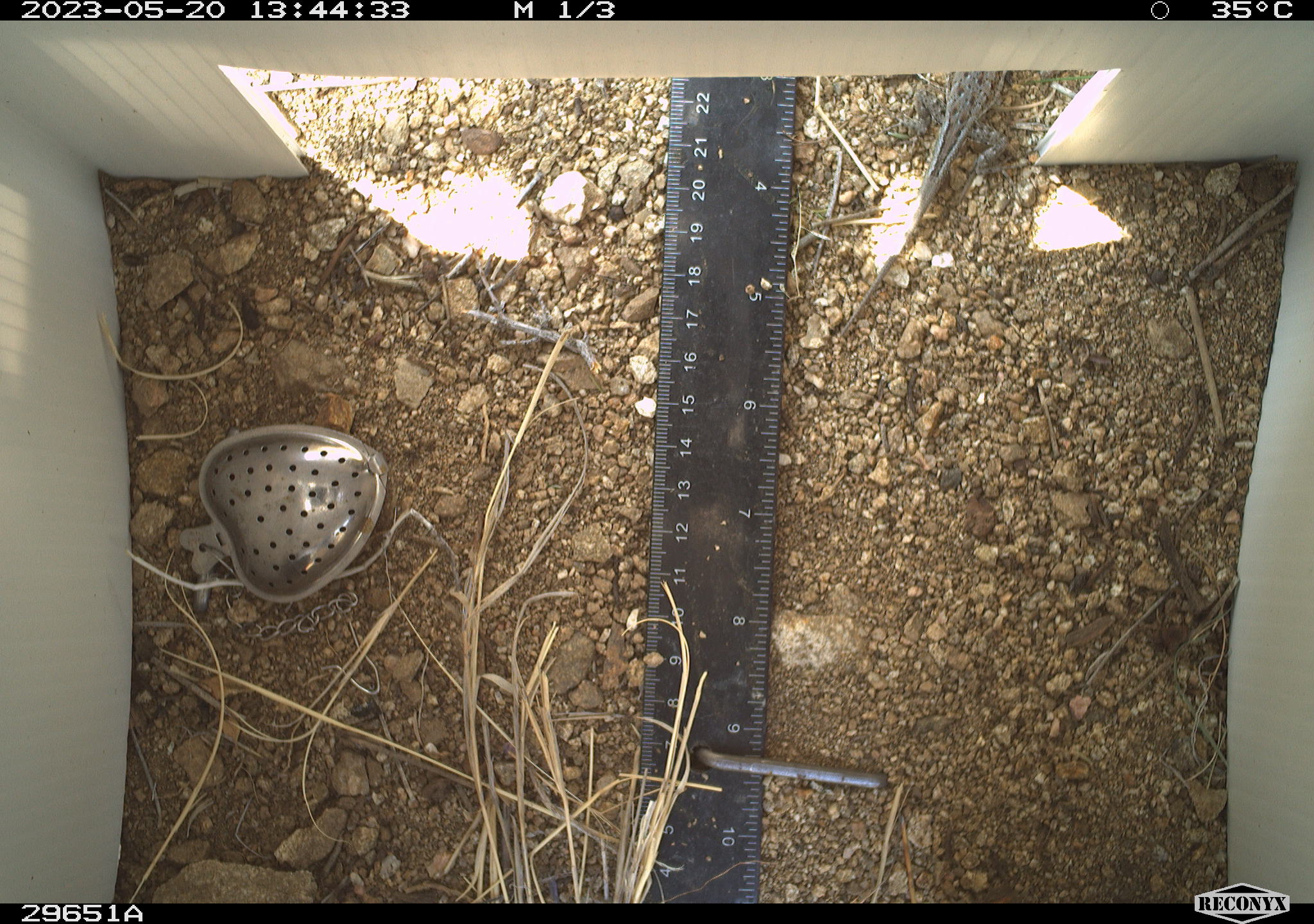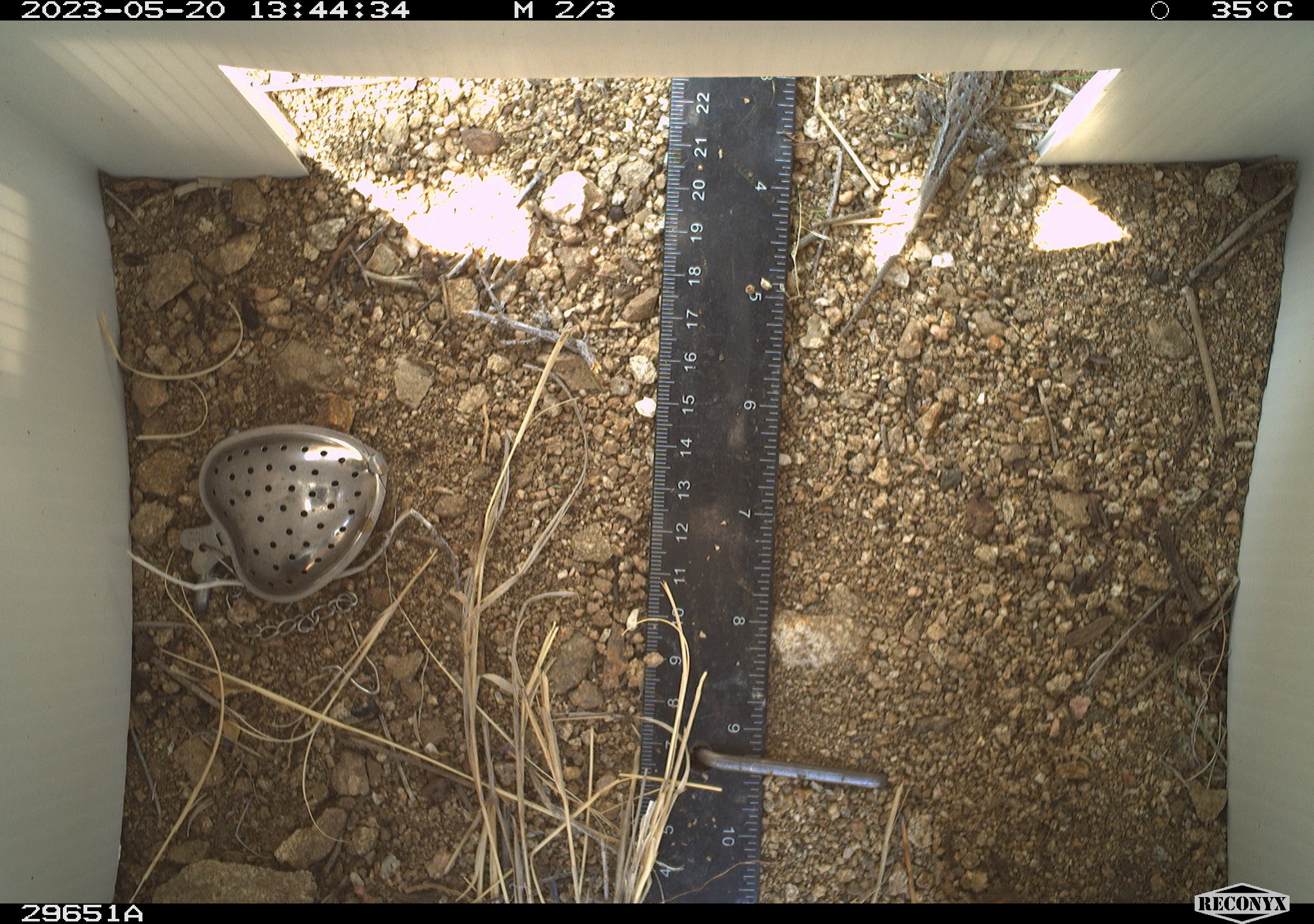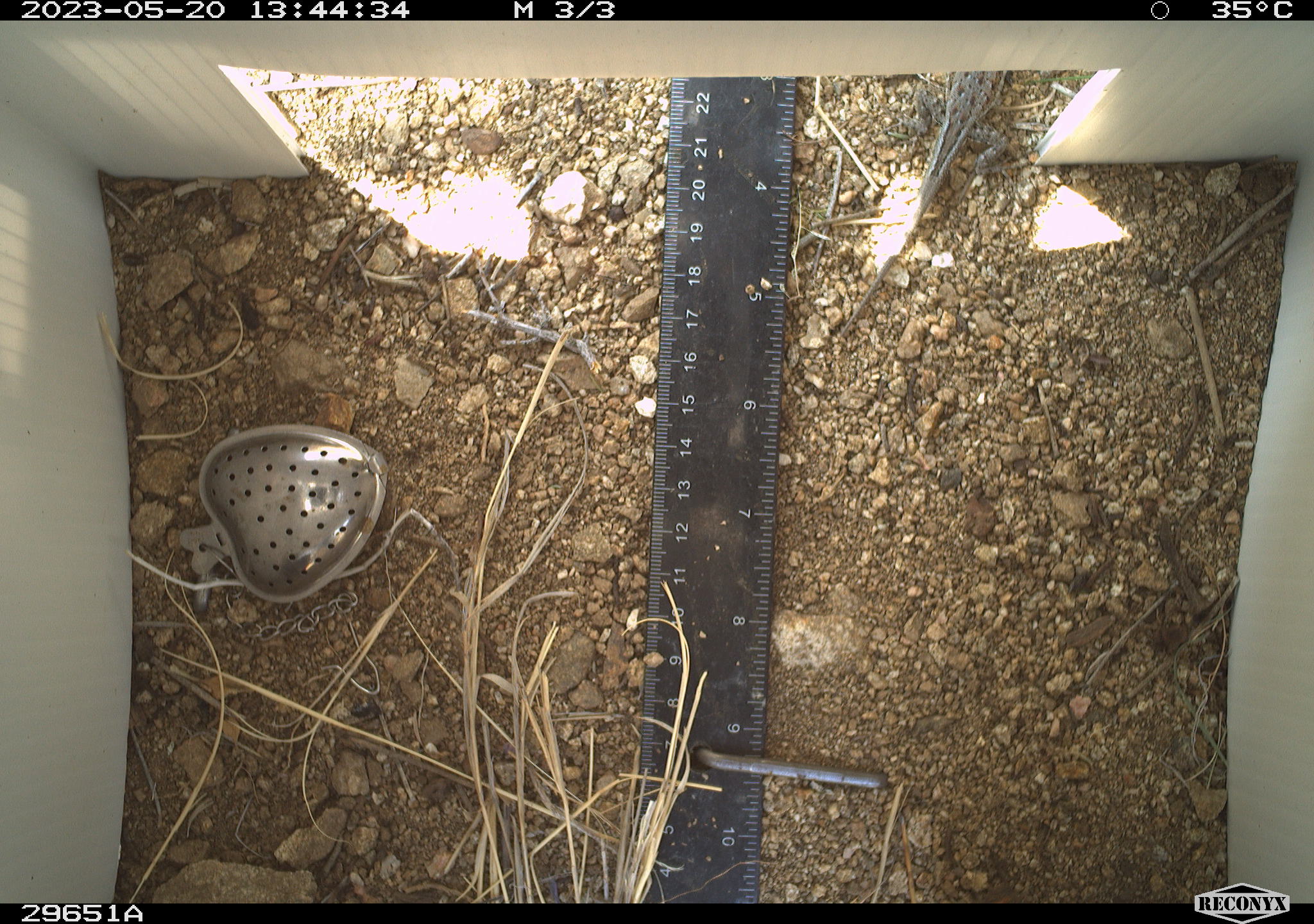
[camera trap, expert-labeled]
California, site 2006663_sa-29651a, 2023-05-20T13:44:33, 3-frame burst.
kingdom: Animalia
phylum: Chordata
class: Reptilia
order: Squamata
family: Phrynosomatidae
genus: Sceloporus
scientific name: Sceloporus graciosus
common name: common sagebrush lizard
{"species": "common sagebrush lizard (Sceloporus graciosus)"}